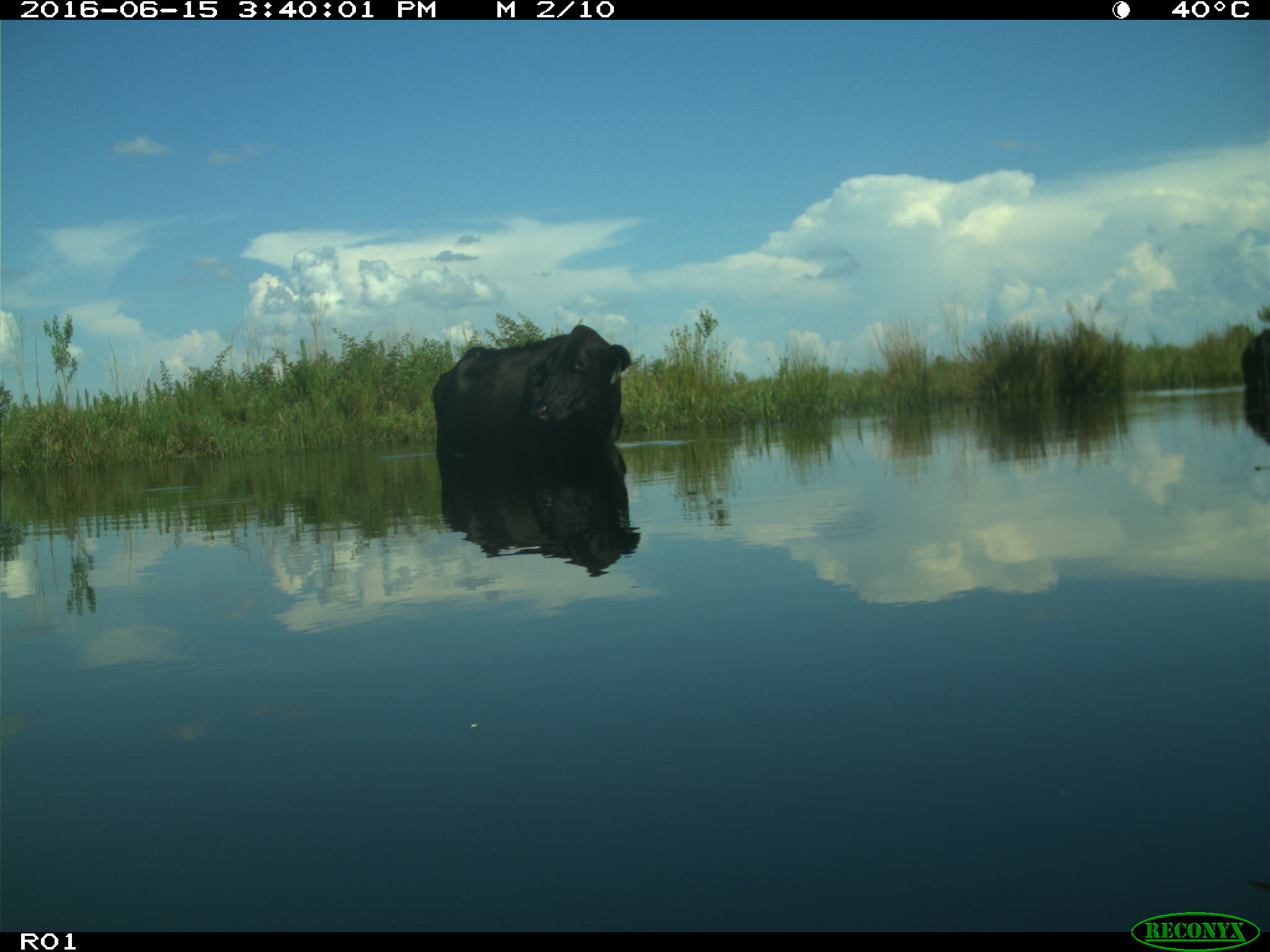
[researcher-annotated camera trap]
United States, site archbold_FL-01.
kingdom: Animalia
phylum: Chordata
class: Mammalia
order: Artiodactyla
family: Bovidae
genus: Bos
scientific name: Bos taurus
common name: domestic cow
Bos taurus (domestic cow).